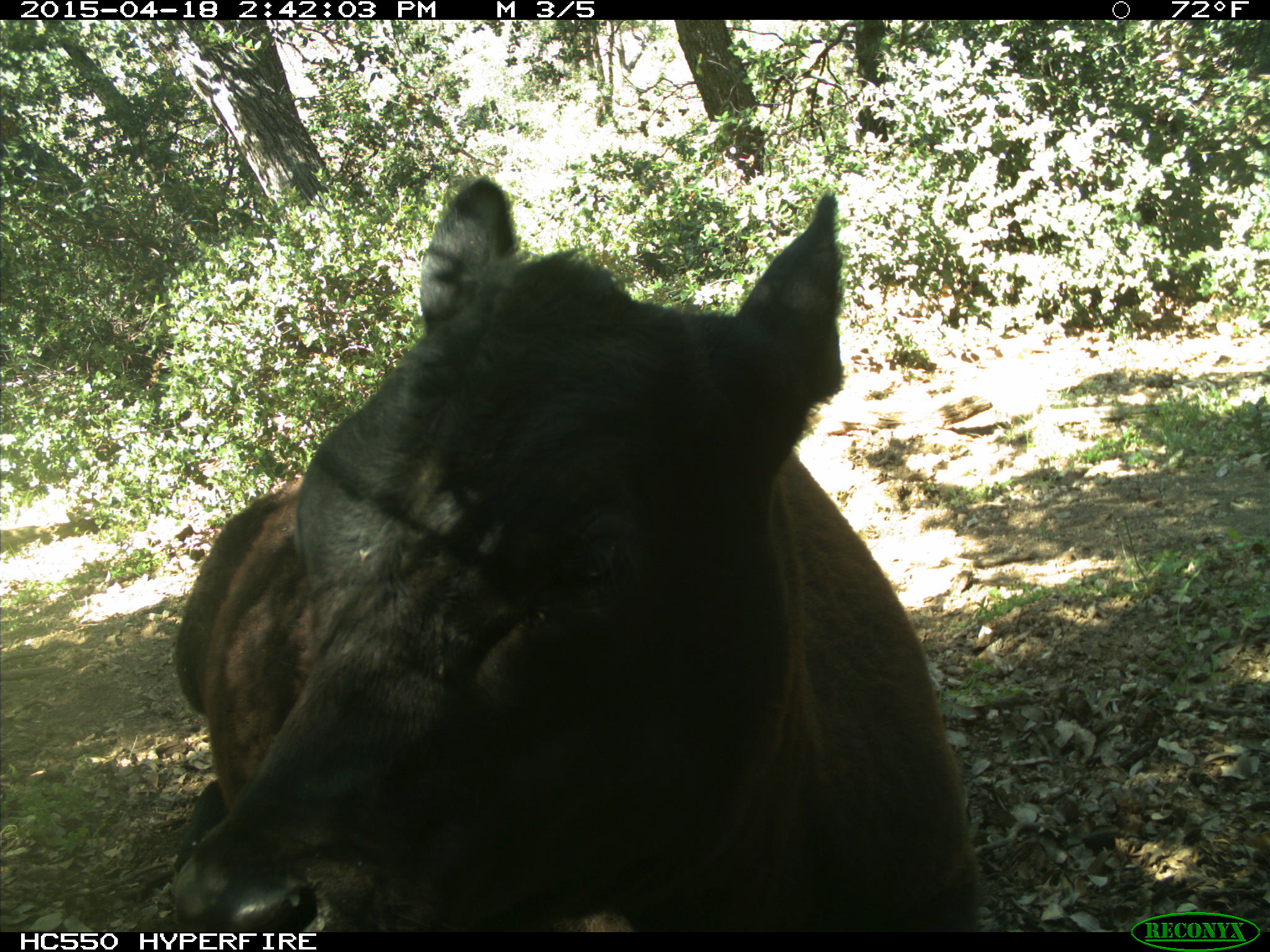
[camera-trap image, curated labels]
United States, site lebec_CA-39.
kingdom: Animalia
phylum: Chordata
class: Mammalia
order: Artiodactyla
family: Bovidae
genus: Bos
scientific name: Bos taurus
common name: domestic cow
Bos taurus (domestic cow).